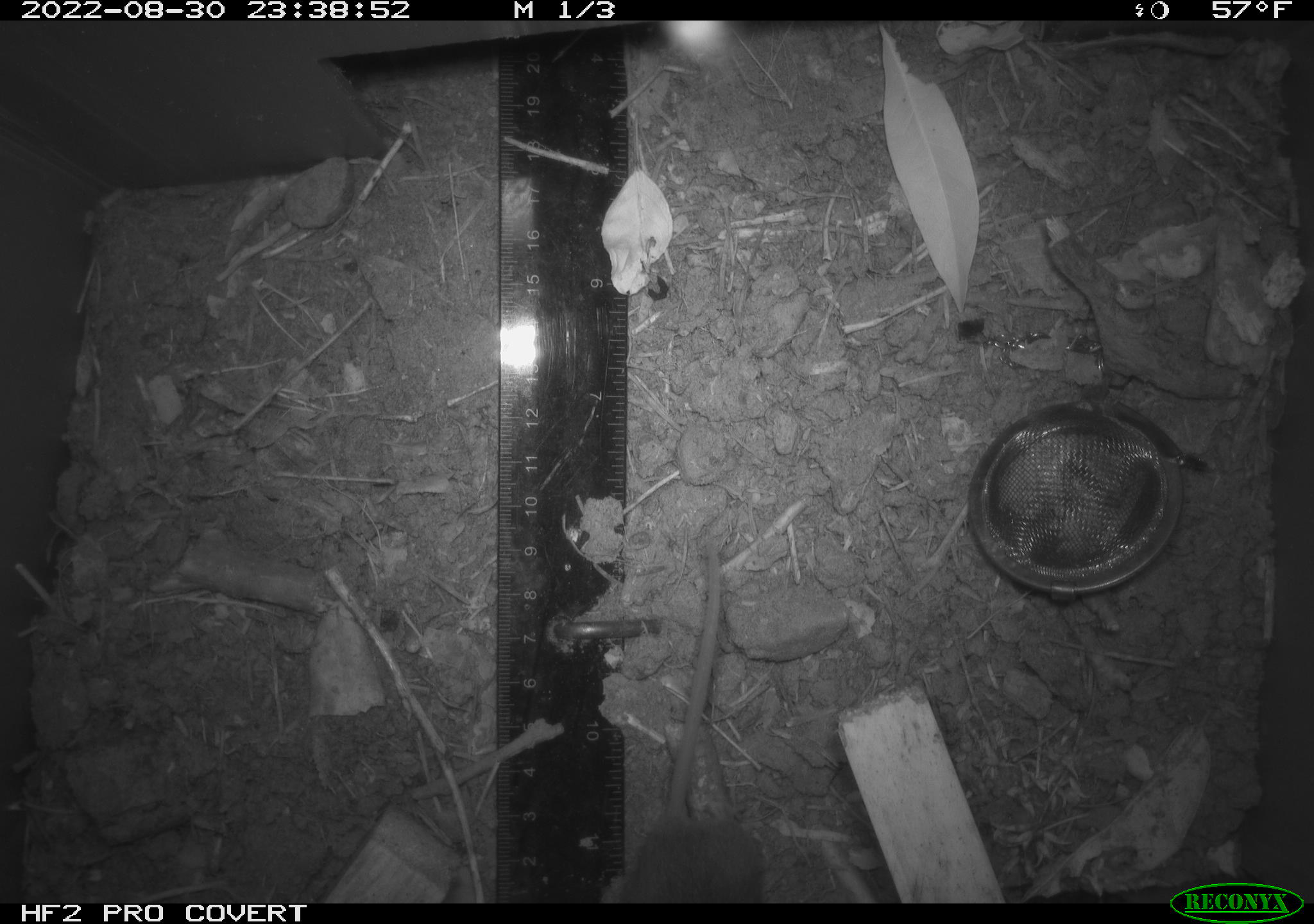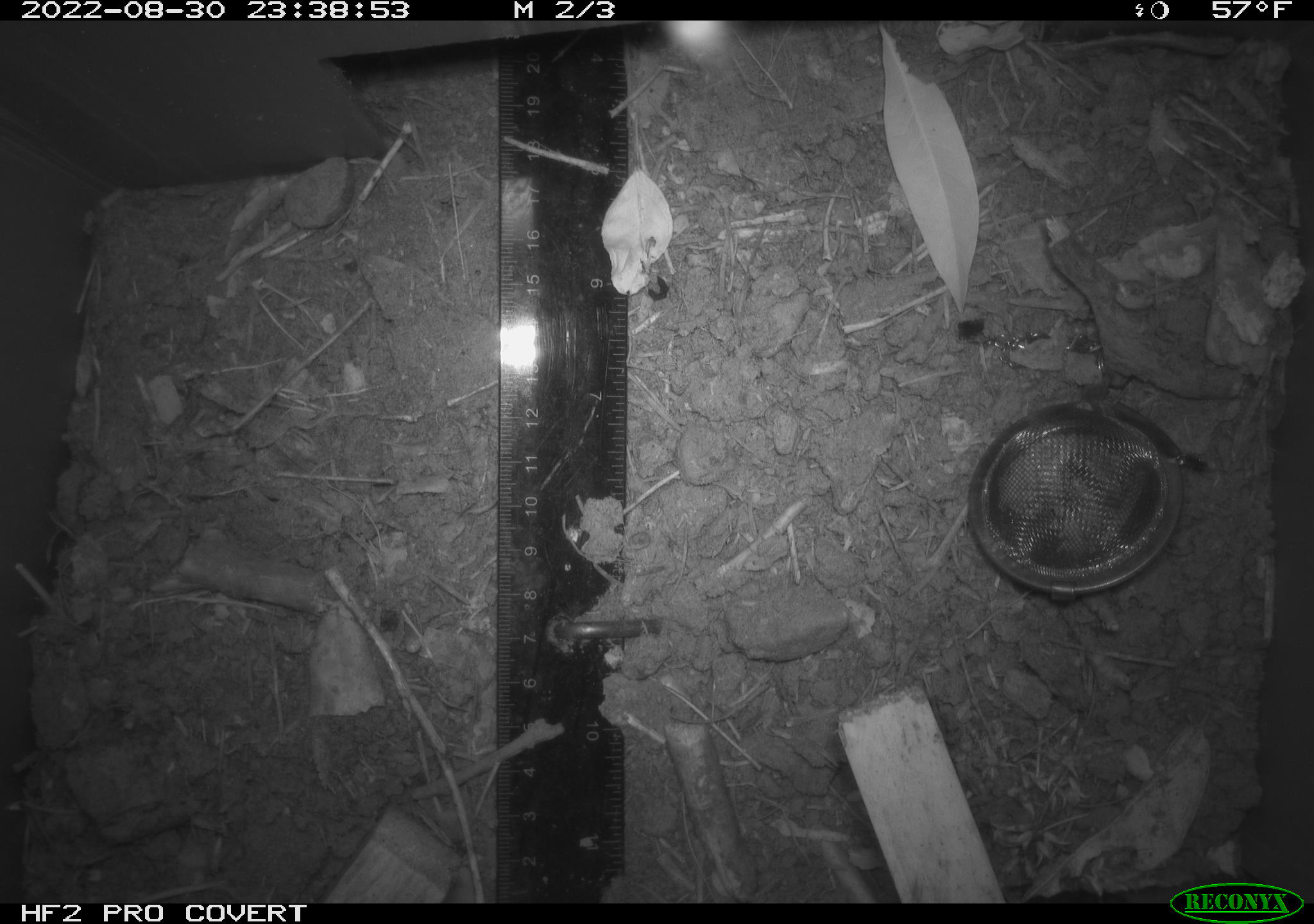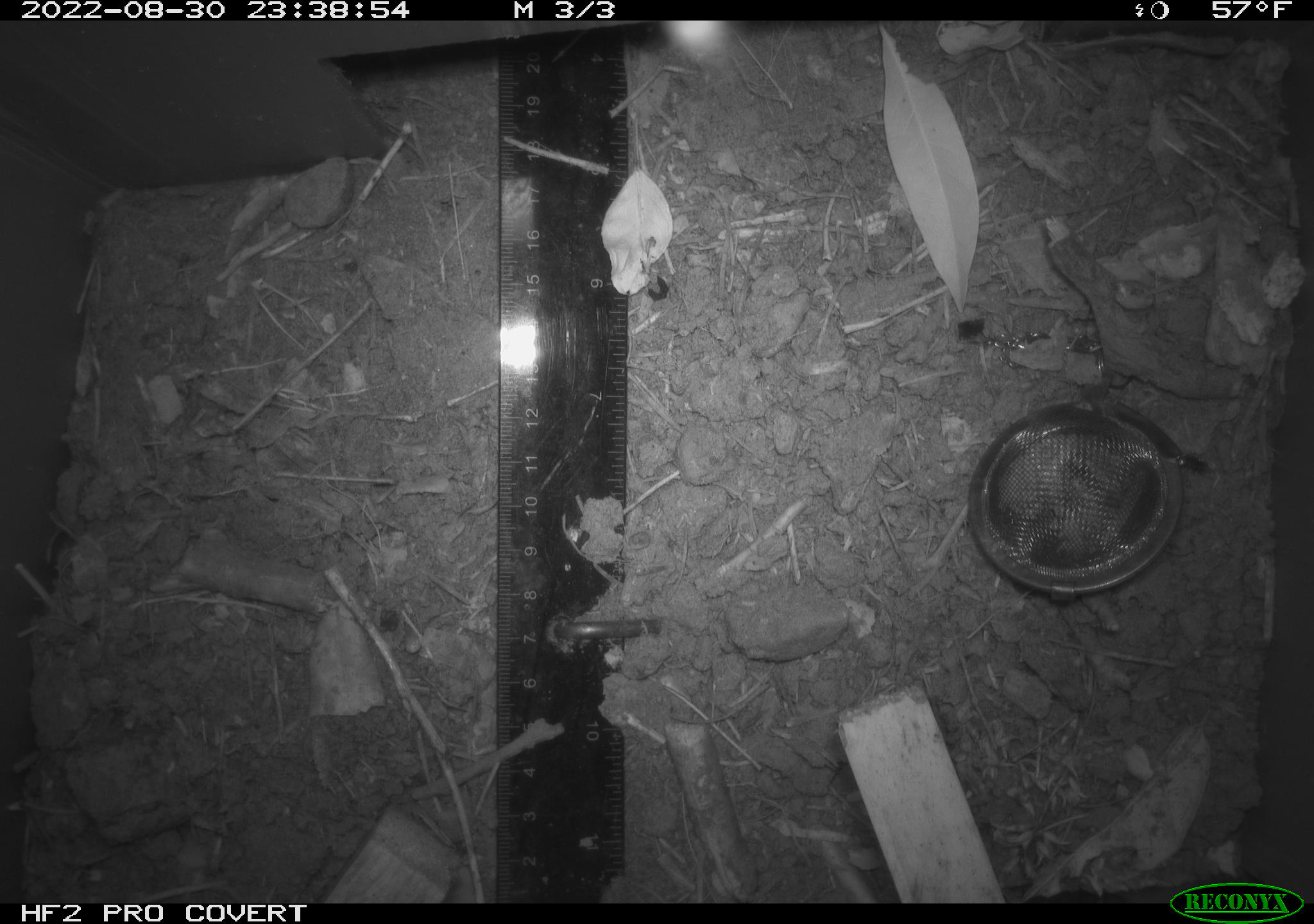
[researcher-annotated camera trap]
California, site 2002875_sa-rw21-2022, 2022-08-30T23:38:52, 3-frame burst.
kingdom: Animalia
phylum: Chordata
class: Mammalia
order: Rodentia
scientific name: Rodentia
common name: mouse species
Mouse species (Rodentia).